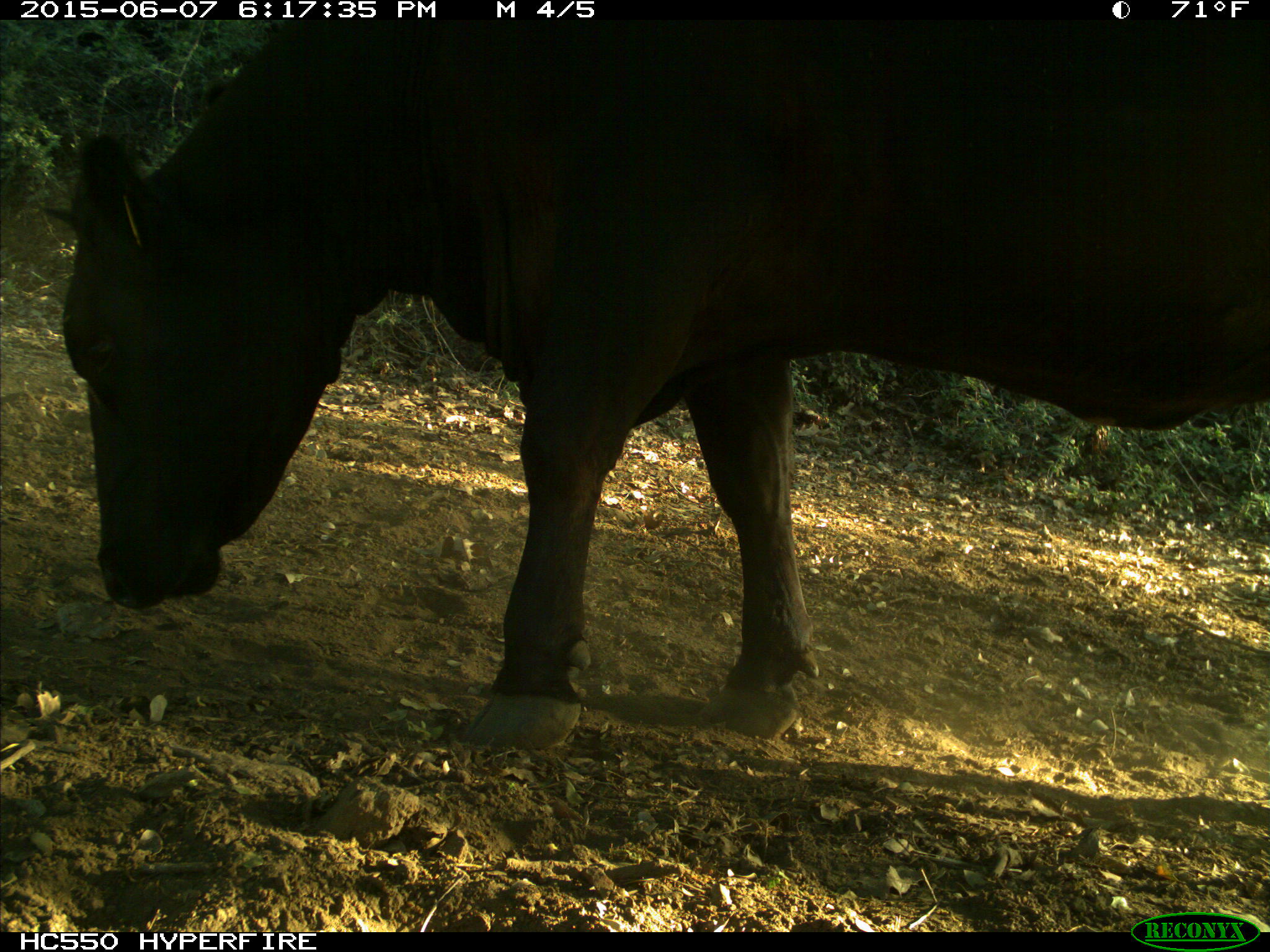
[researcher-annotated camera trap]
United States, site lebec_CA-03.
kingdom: Animalia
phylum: Chordata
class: Mammalia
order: Artiodactyla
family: Bovidae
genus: Bos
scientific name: Bos taurus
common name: domestic cow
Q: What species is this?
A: Bos taurus (domestic cow).